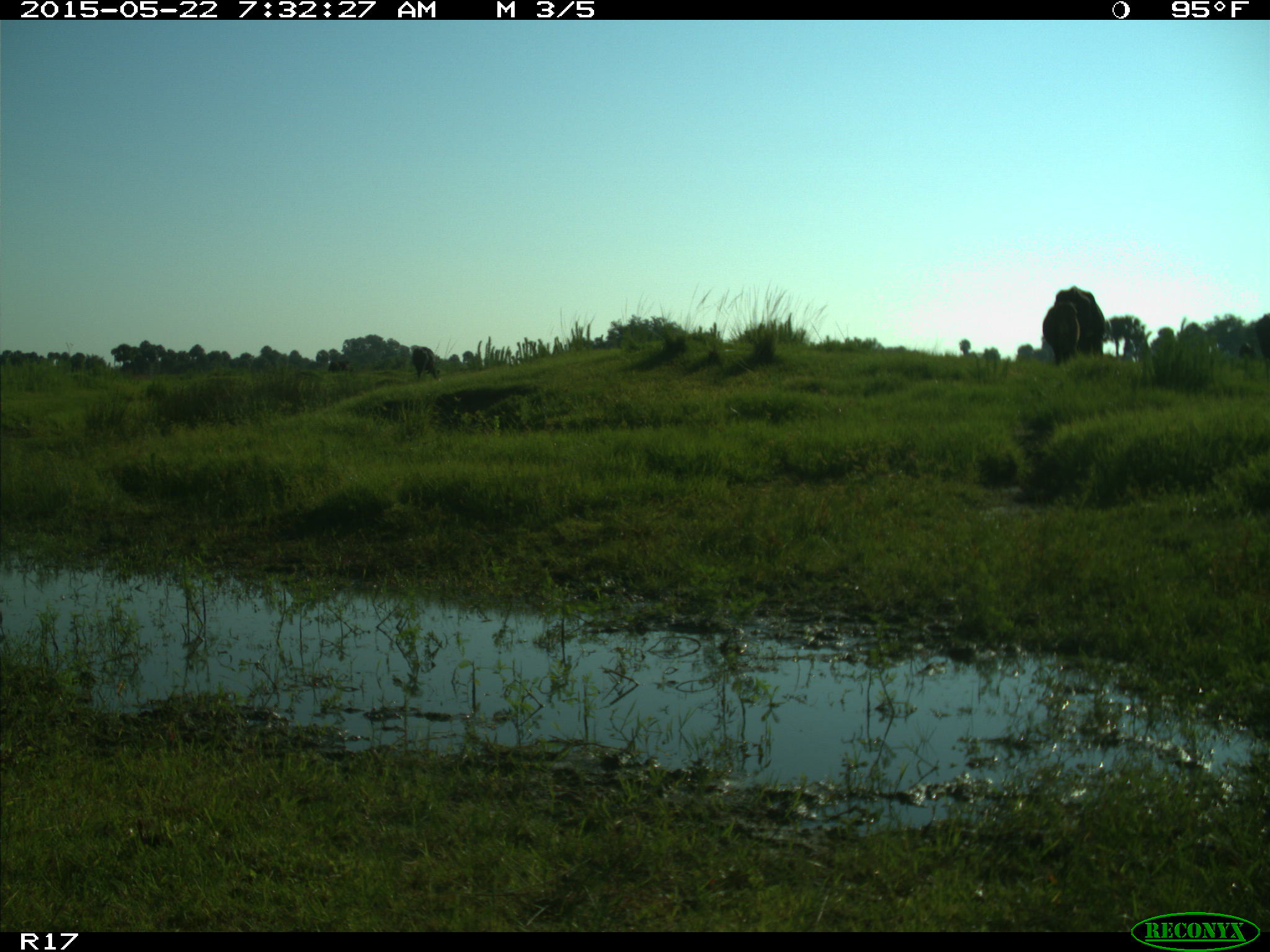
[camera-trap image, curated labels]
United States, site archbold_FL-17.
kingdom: Animalia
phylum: Chordata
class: Mammalia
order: Artiodactyla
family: Bovidae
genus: Bos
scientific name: Bos taurus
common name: domestic cow